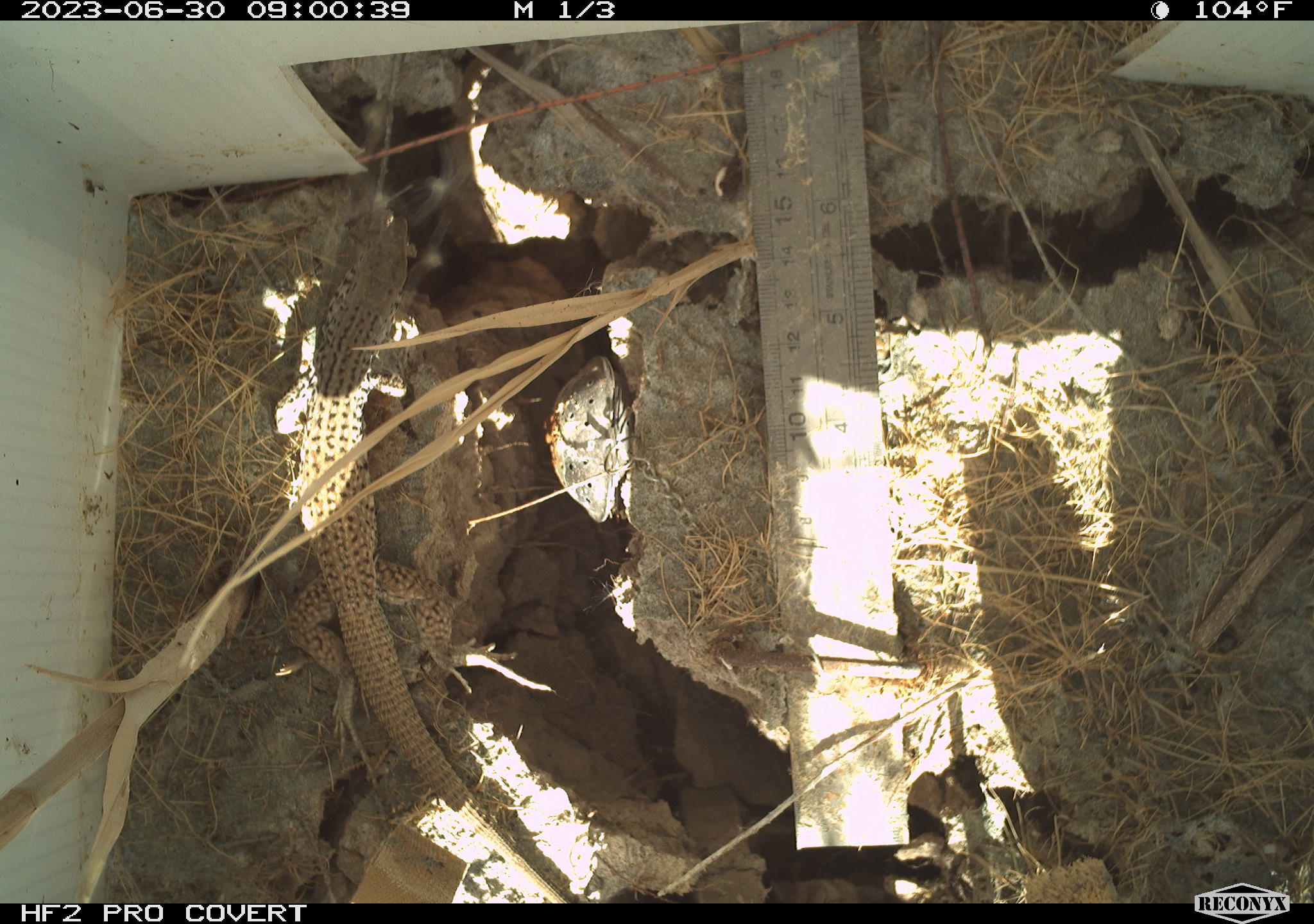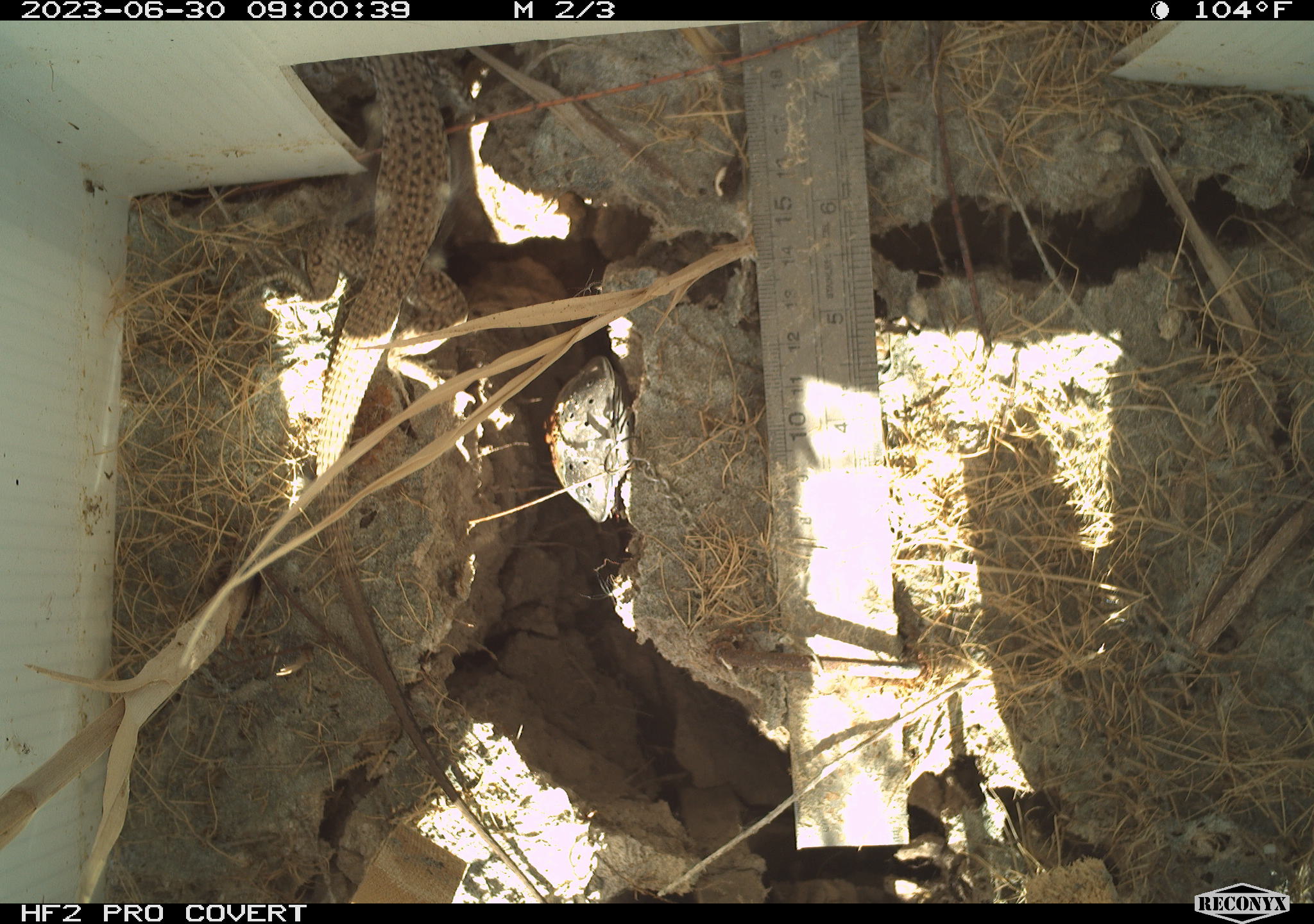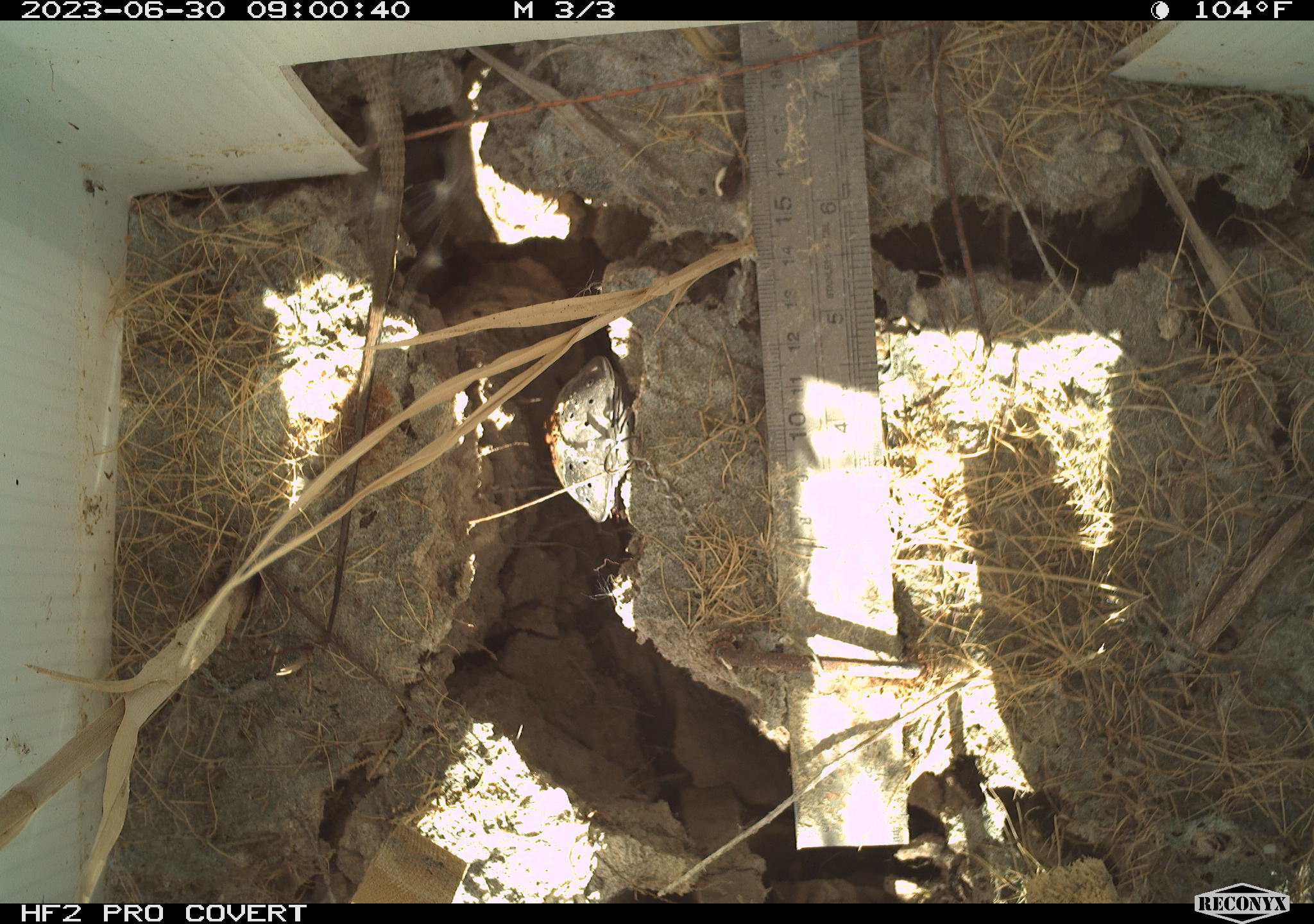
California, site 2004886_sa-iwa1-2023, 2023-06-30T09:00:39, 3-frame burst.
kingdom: Animalia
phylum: Chordata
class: Reptilia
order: Squamata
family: Teiidae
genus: Aspidoscelis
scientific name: Aspidoscelis tigris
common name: western whiptail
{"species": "western whiptail (Aspidoscelis tigris)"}